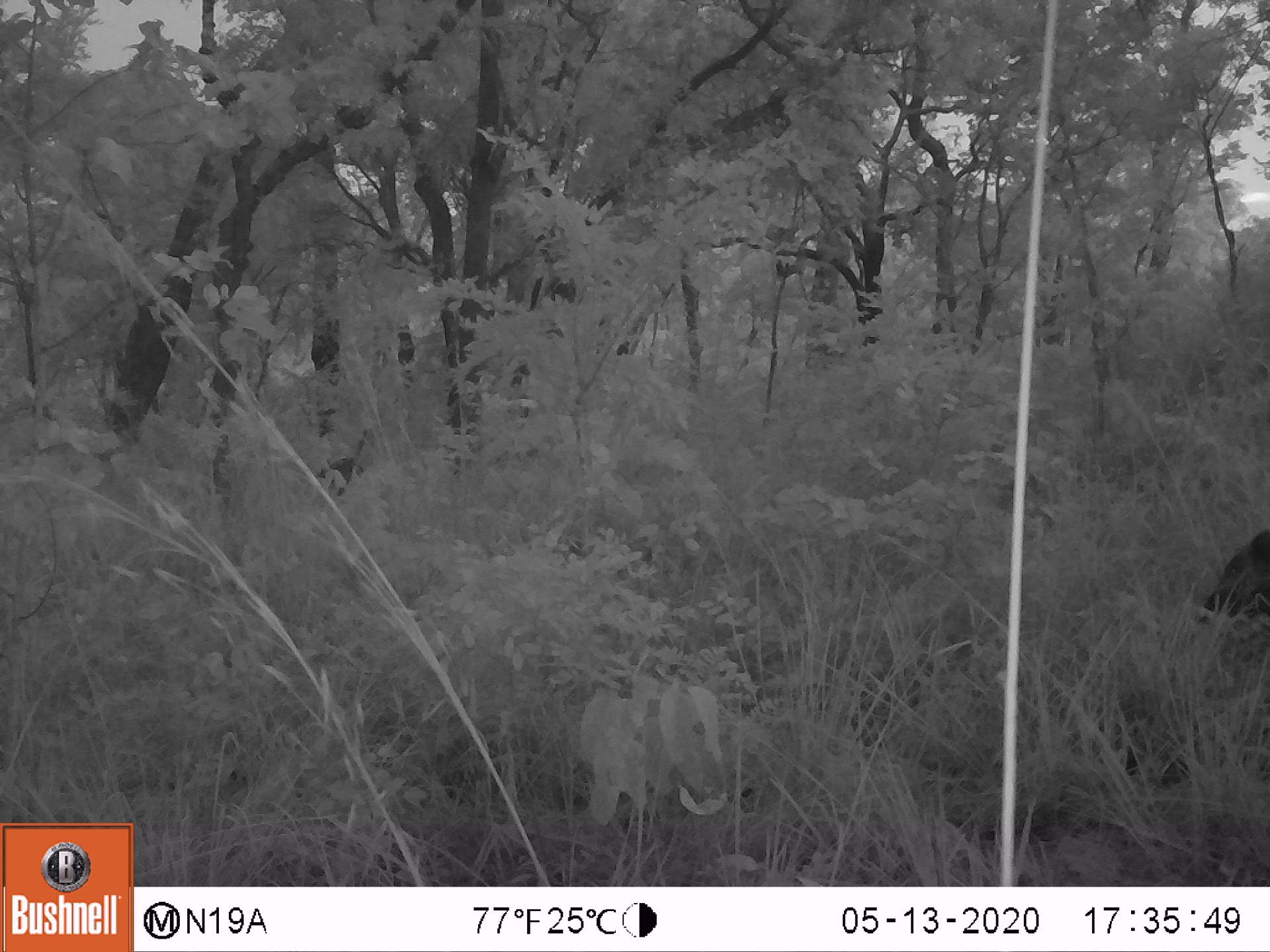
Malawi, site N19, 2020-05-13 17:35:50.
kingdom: Animalia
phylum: Chordata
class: Mammalia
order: Artiodactyla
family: Suidae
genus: Potamochoerus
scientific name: Potamochoerus larvatus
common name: bushpig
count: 1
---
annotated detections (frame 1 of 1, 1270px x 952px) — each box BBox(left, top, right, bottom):
bushpig: BBox(1193, 522, 1267, 626)